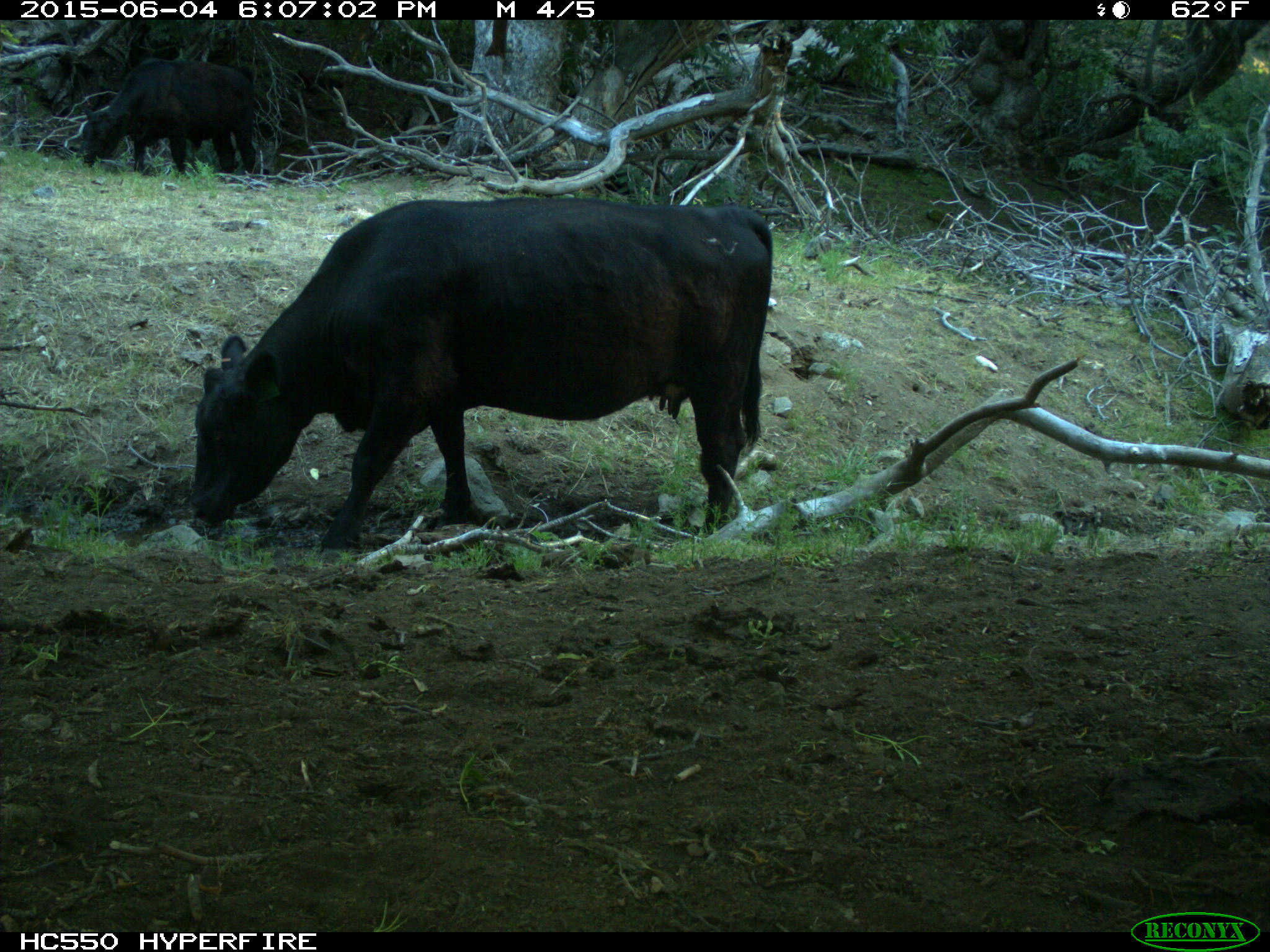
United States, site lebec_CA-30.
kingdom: Animalia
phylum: Chordata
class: Mammalia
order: Artiodactyla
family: Bovidae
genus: Bos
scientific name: Bos taurus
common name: domestic cow